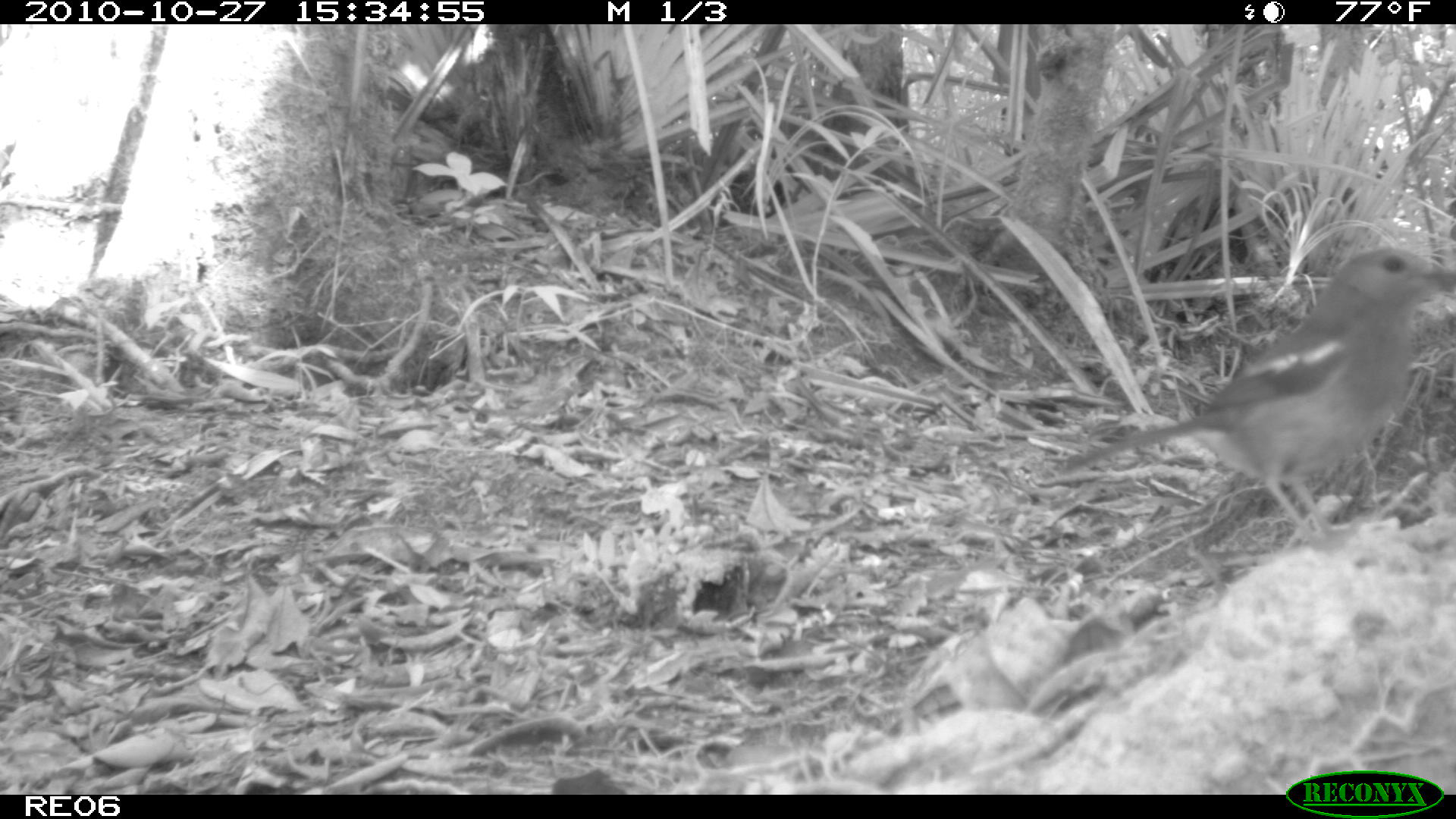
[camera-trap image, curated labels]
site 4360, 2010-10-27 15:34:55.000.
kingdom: Animalia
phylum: Chordata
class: Aves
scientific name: Aves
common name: bird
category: unknown bird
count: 1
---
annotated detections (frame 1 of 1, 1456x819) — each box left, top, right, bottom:
unknown bird: 1039, 248, 1456, 548